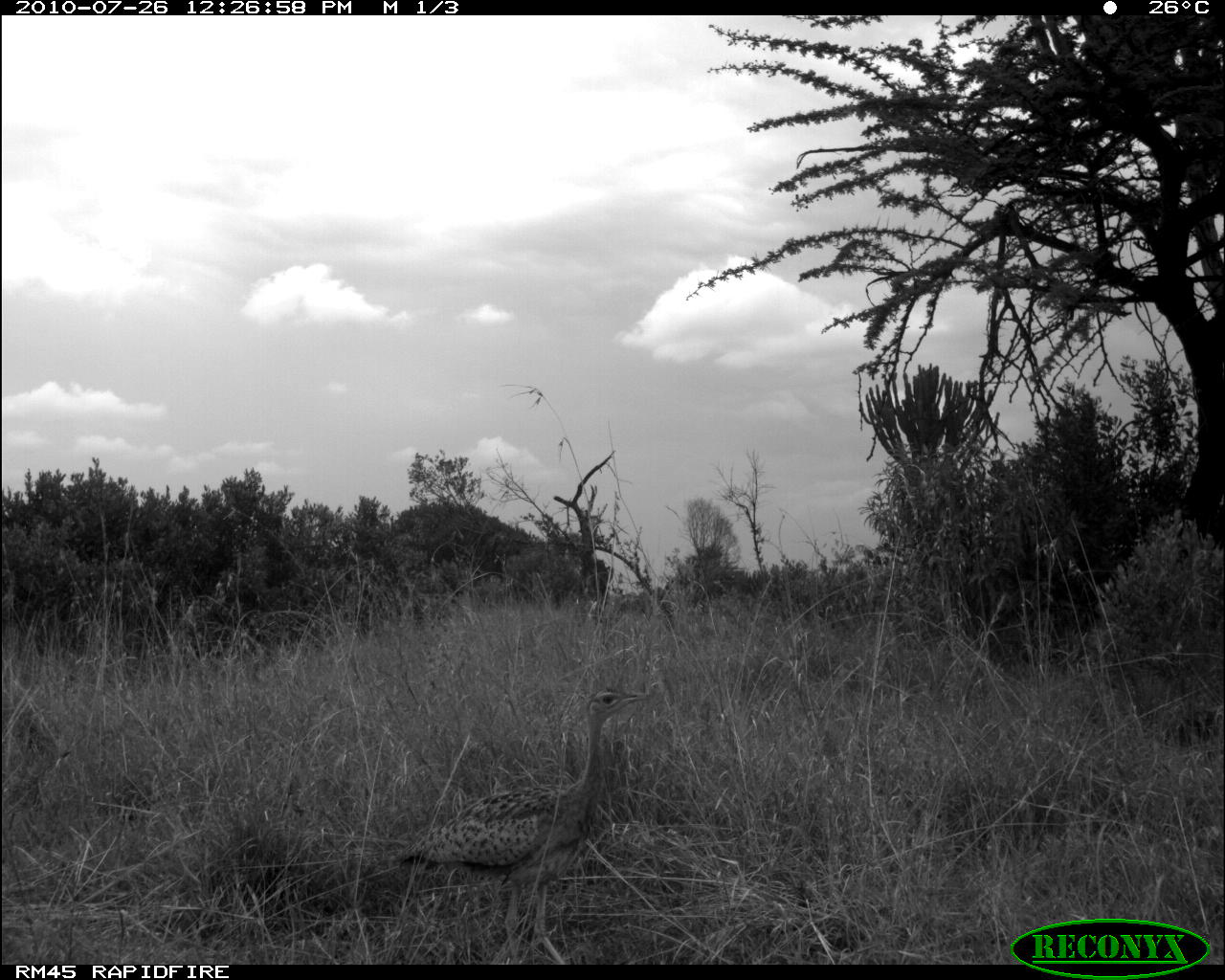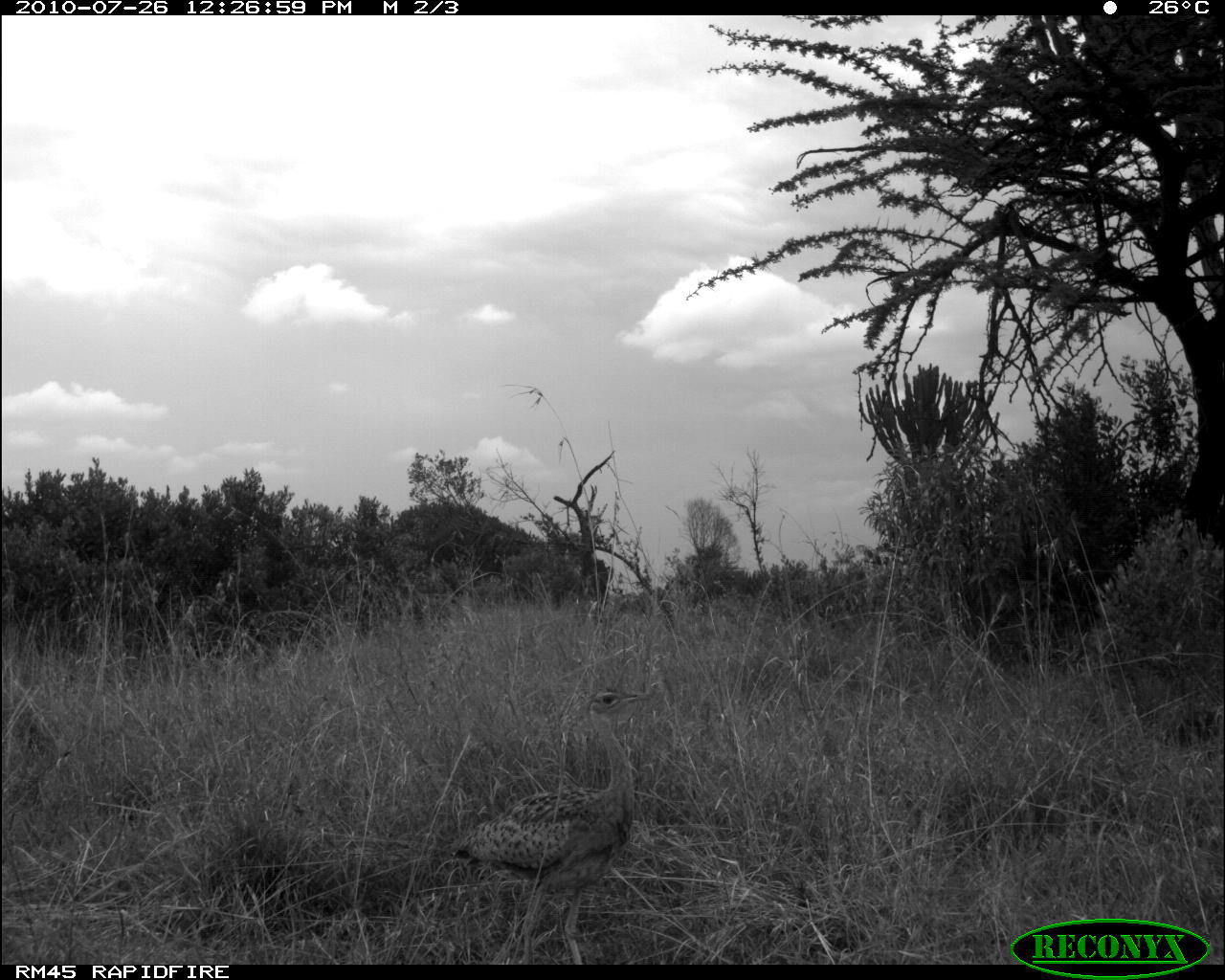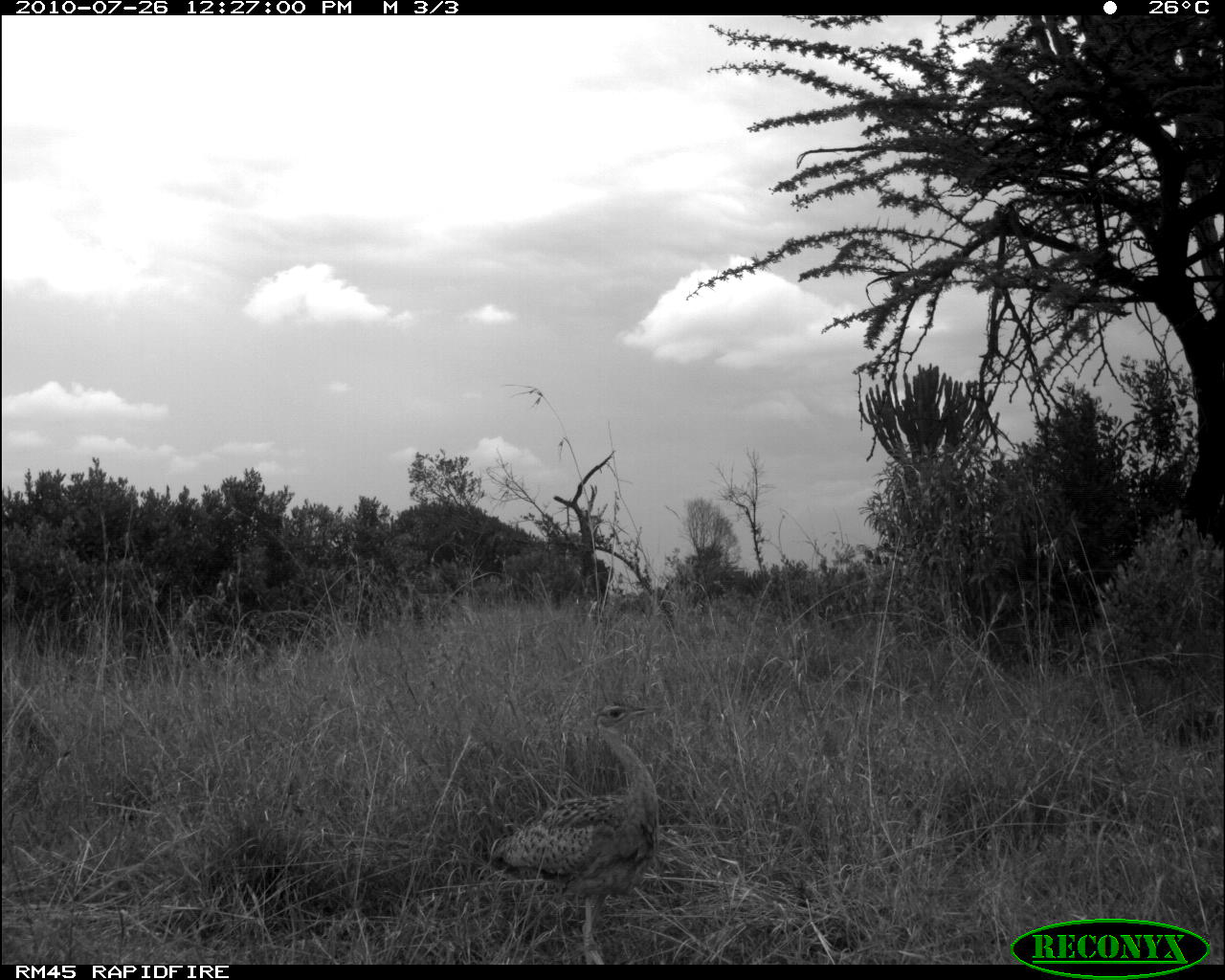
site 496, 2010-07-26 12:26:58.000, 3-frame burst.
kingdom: Animalia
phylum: Chordata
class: Mammalia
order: Artiodactyla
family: Bovidae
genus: Tragelaphus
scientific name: Tragelaphus oryx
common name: eland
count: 1